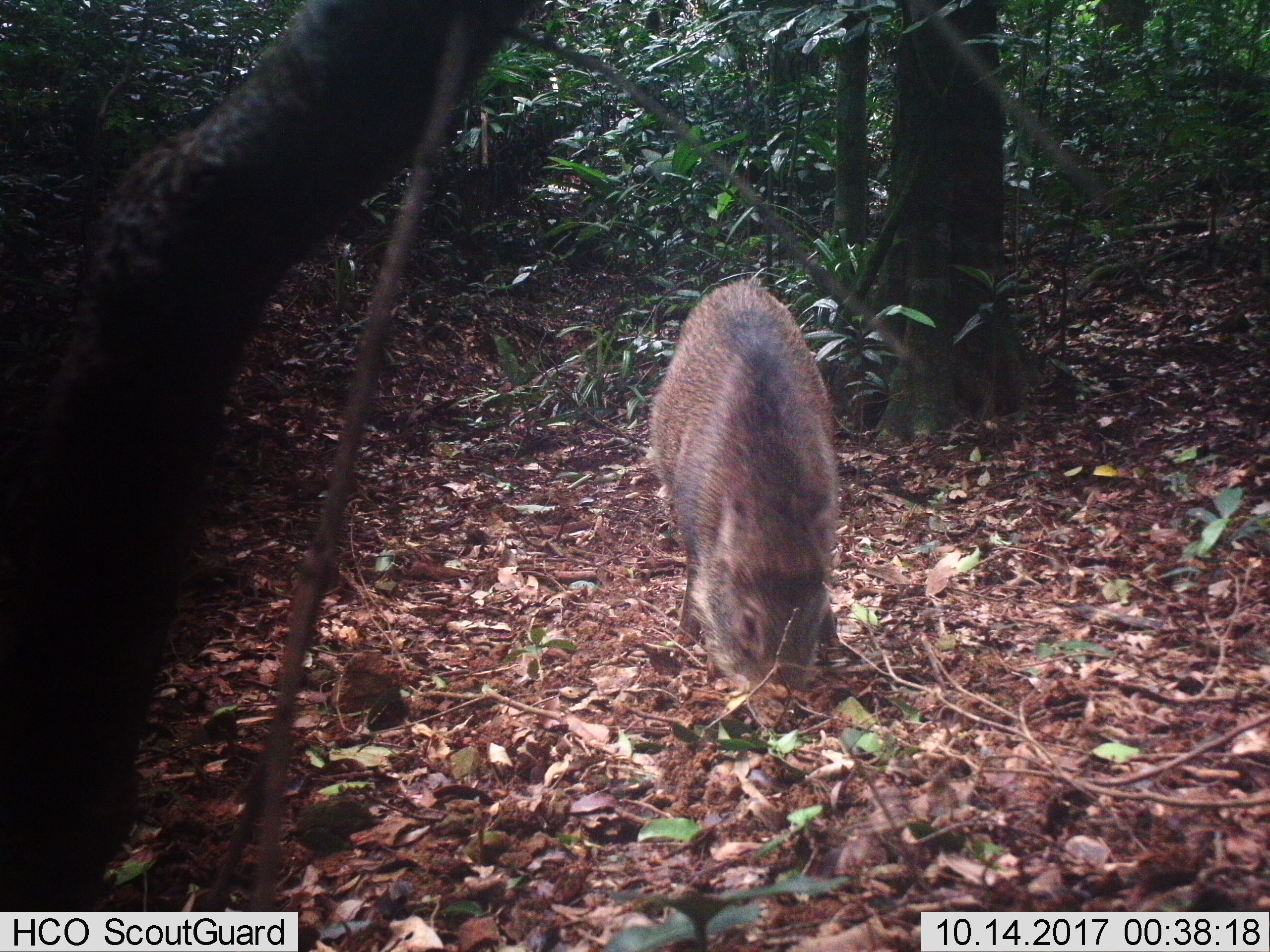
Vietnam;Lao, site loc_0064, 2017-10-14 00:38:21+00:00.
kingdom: Animalia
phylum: Chordata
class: Mammalia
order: Artiodactyla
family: Suidae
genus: Sus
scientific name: Sus scrofa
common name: eurasian wild pig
Eurasian wild pig (Sus scrofa). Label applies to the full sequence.